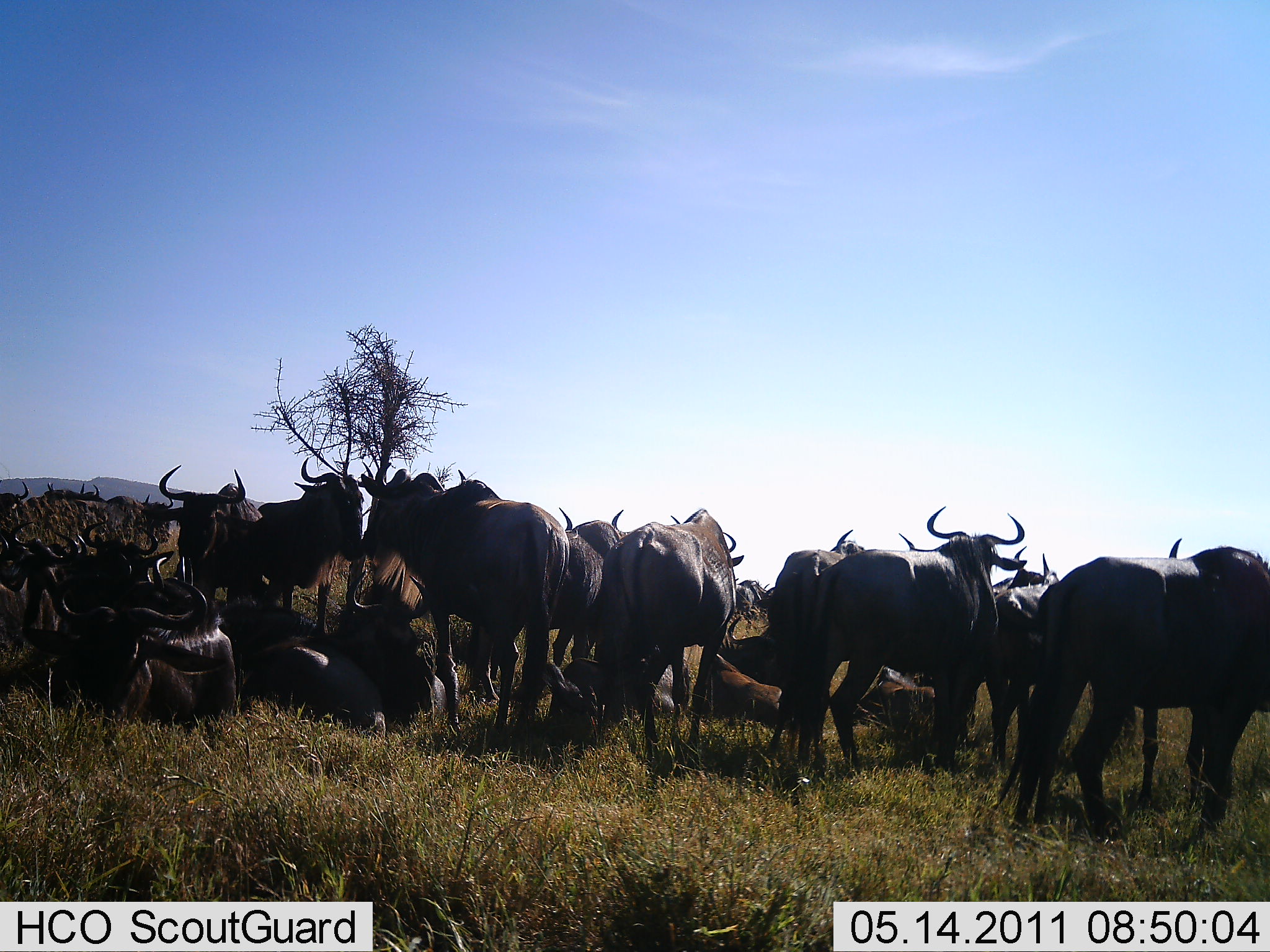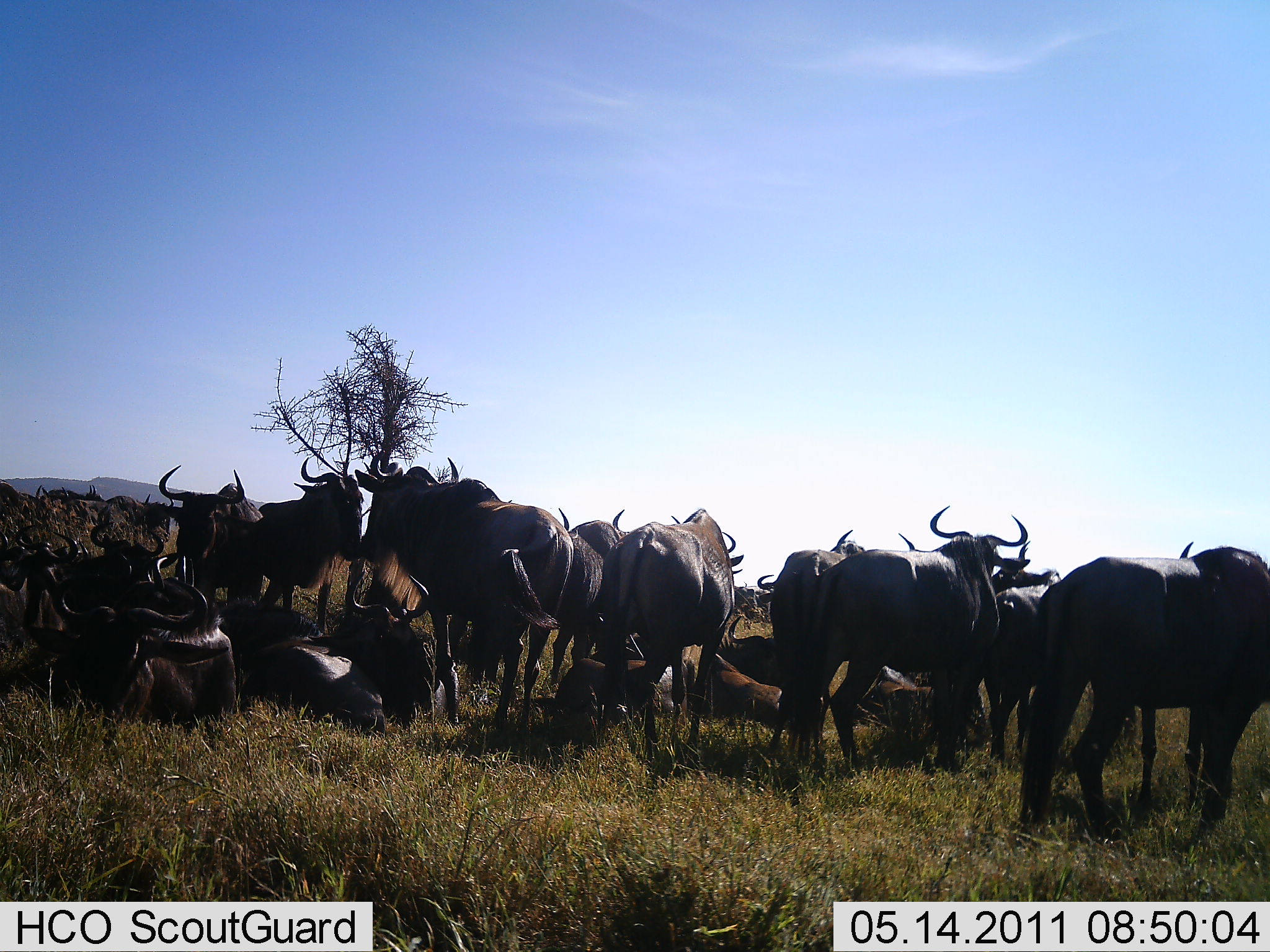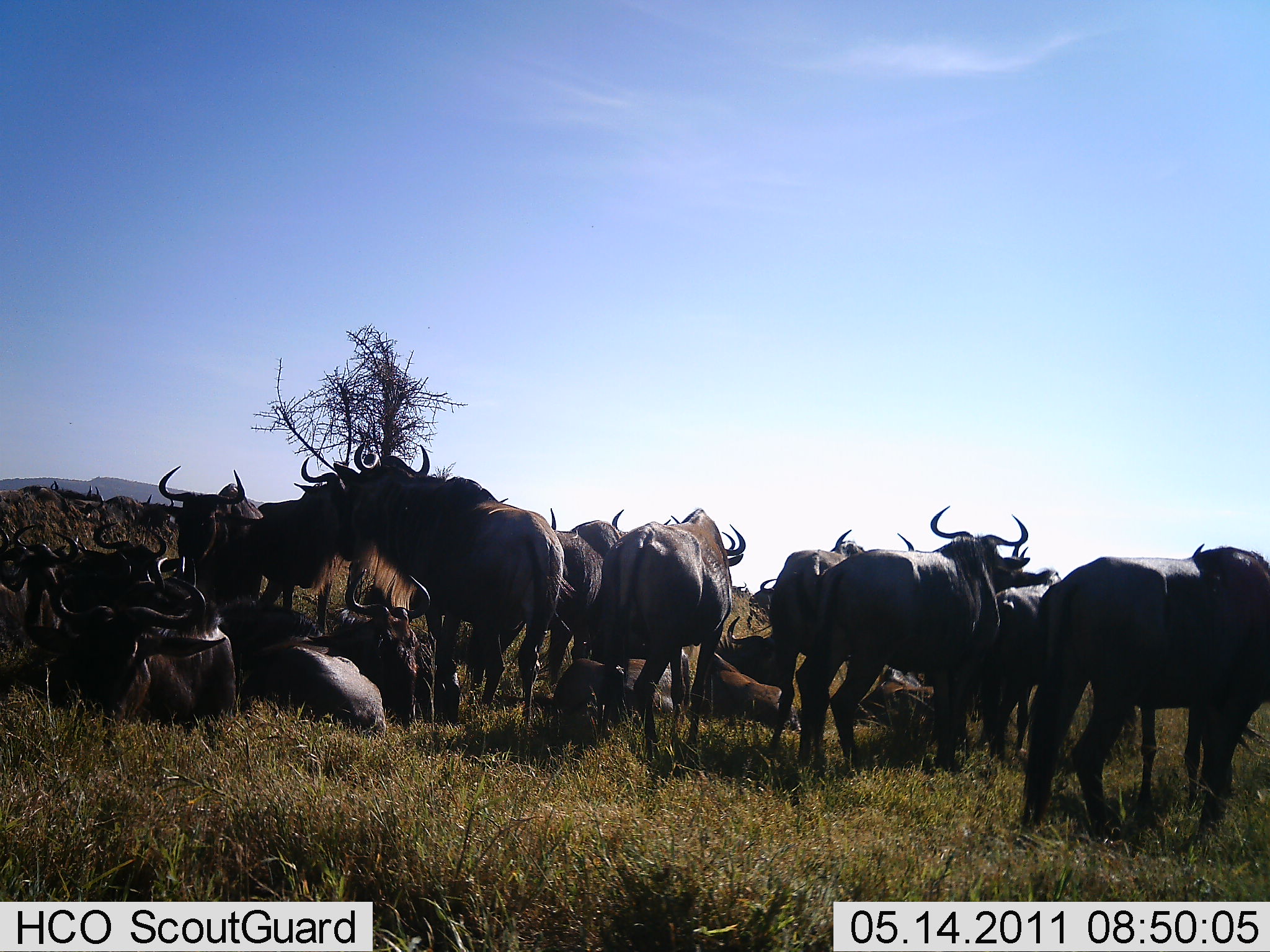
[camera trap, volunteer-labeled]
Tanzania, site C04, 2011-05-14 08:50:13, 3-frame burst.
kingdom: Animalia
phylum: Chordata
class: Mammalia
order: Artiodactyla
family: Bovidae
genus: Connochaetes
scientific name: Connochaetes taurinus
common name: blue wildebeest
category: wildebeest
Wildebeest (blue wildebeest) (Connochaetes taurinus), count 11-50. Behavior (volunteer vote fractions): standing 82%, resting 100%, moving 18%, interacting 9%. Young present (vote fraction): 0%. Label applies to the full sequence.